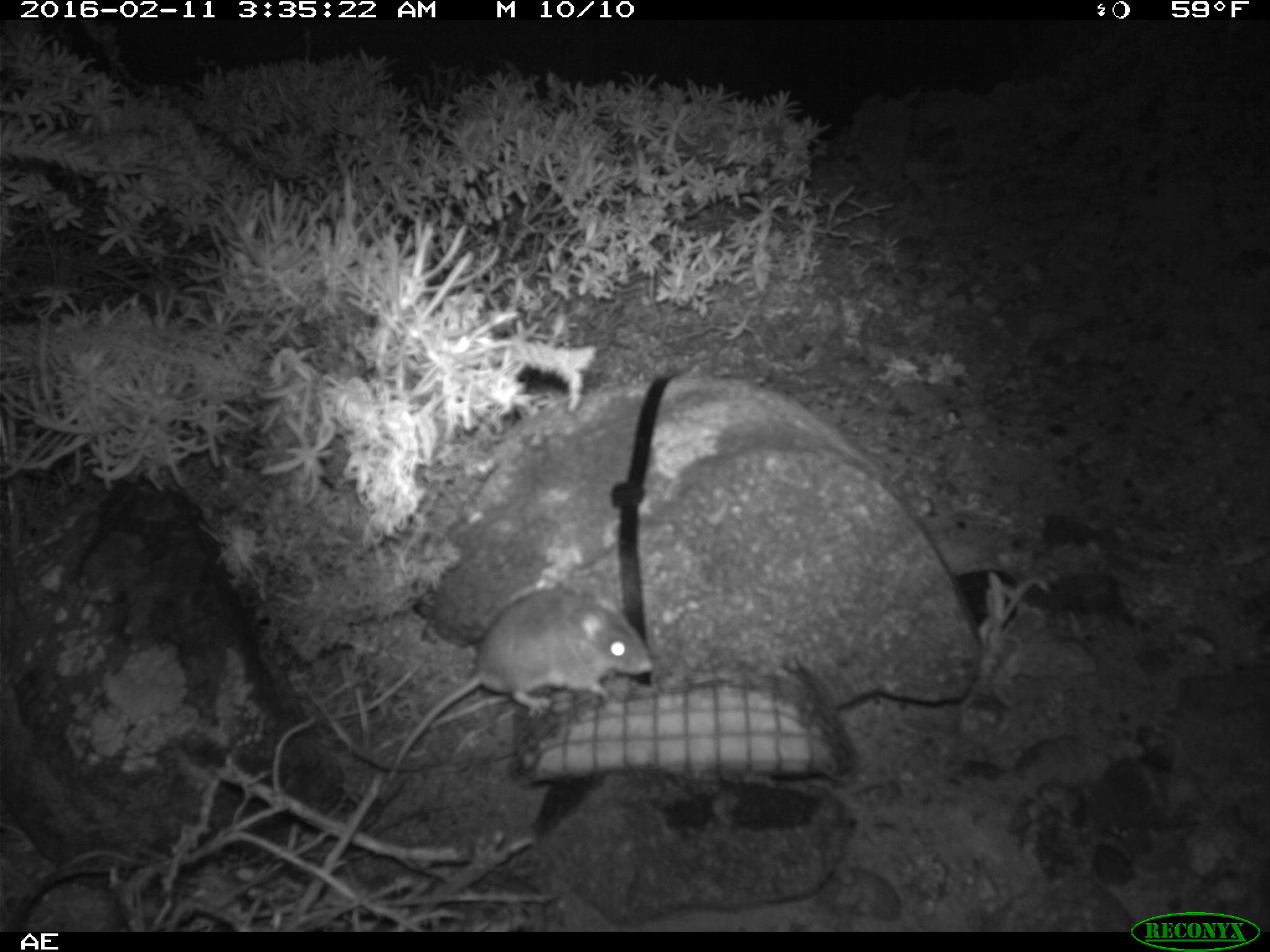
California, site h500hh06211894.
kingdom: Animalia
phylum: Chordata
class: Mammalia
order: Rodentia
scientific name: Rodentia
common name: rodent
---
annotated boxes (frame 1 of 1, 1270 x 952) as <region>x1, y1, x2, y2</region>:
rodent: <region>386, 588, 654, 782</region>